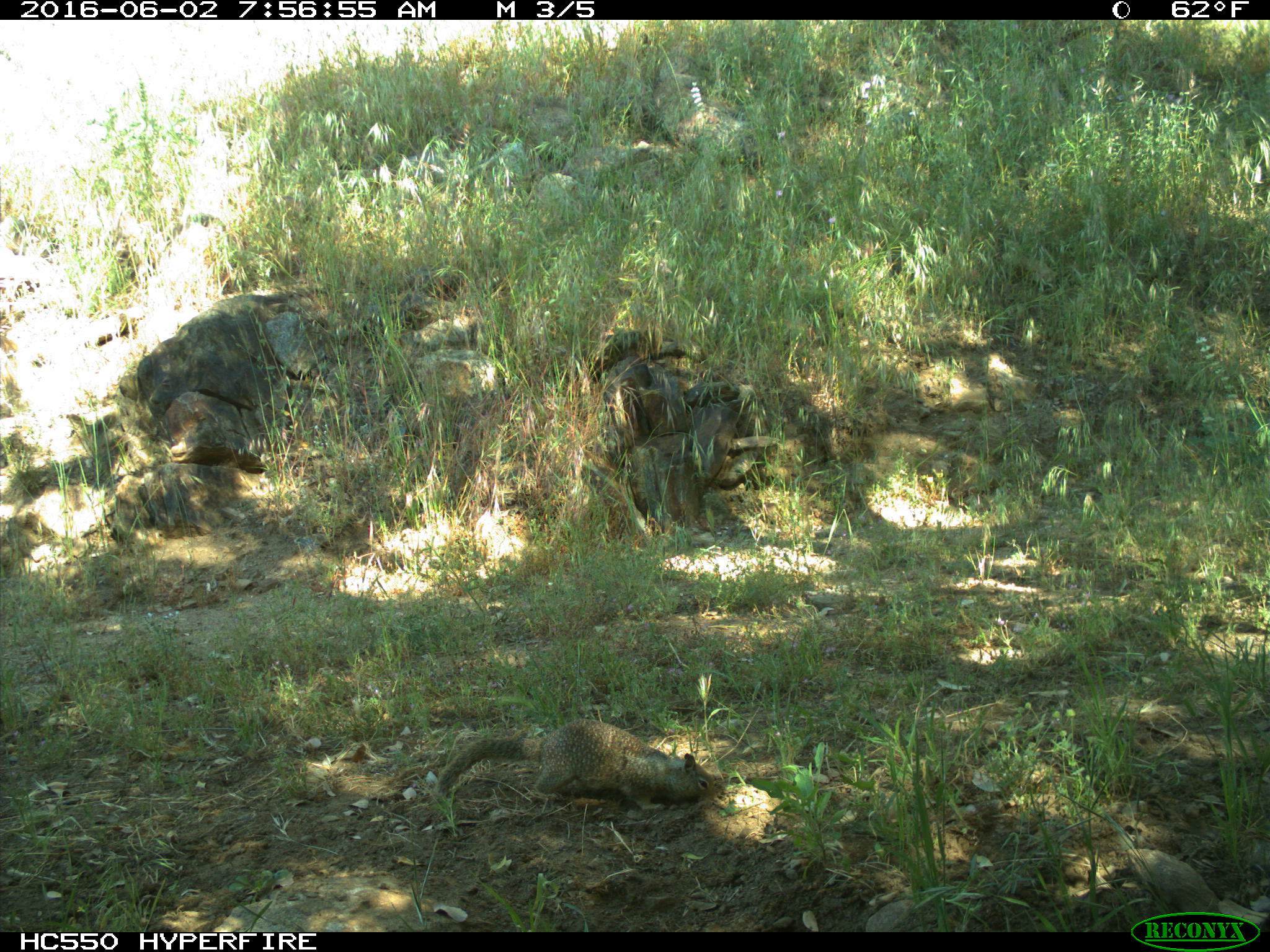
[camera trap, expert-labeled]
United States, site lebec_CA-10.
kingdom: Animalia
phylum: Chordata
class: Mammalia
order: Rodentia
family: Sciuridae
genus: Otospermophilus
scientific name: Otospermophilus beecheyi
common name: california ground squirrel